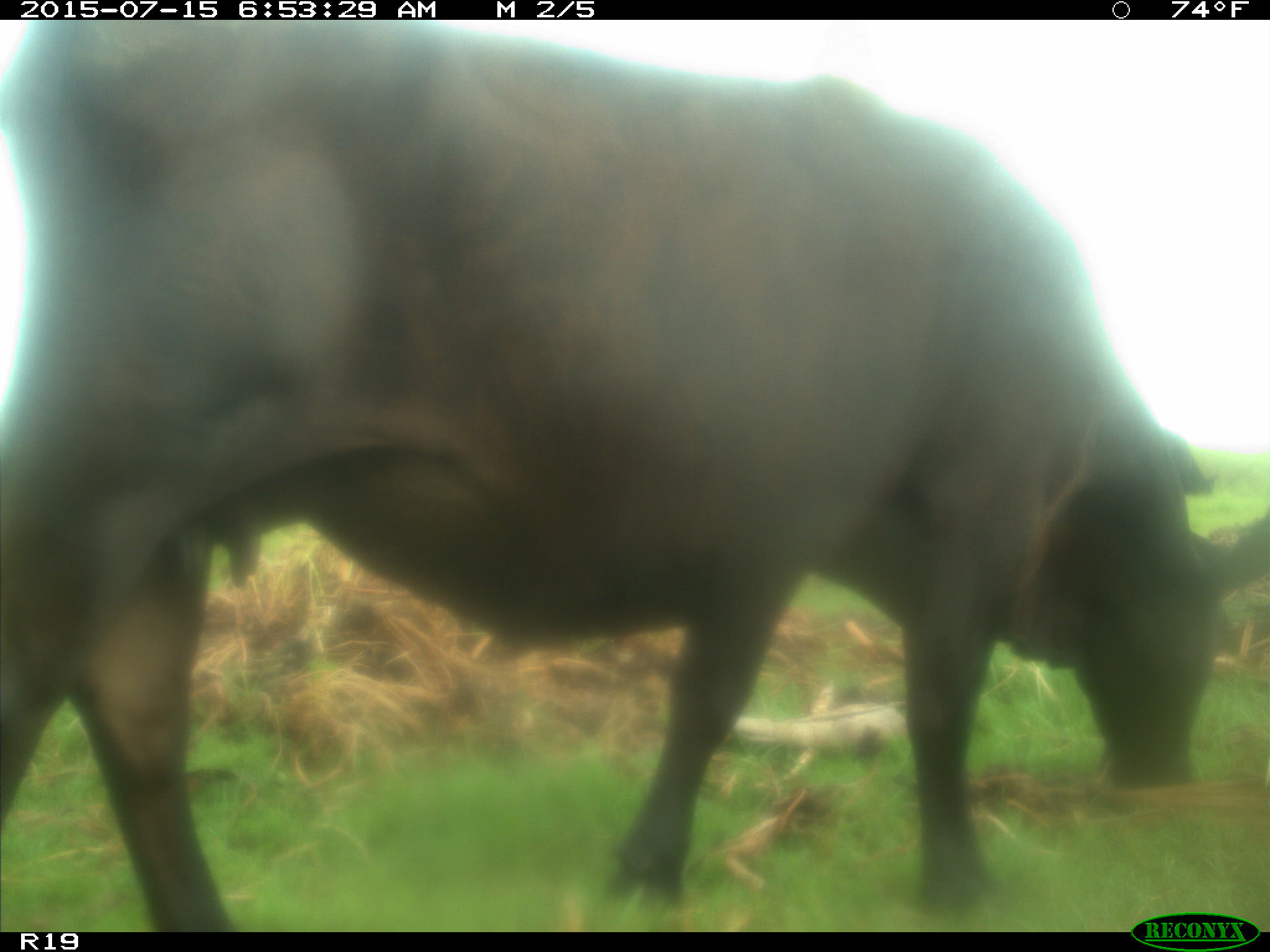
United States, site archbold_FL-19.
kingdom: Animalia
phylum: Chordata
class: Mammalia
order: Artiodactyla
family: Bovidae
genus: Bos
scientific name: Bos taurus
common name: domestic cow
Bos taurus (domestic cow).